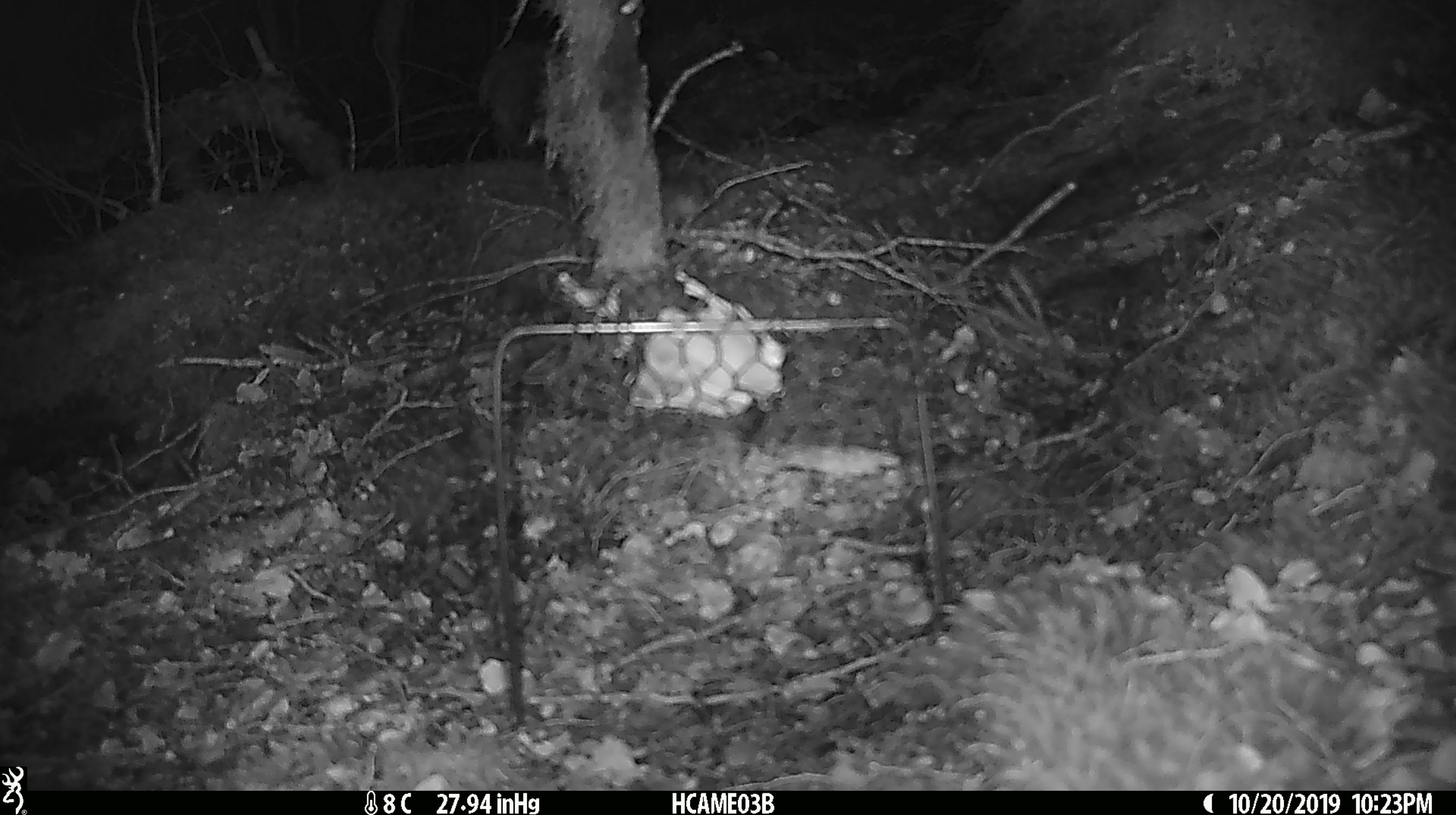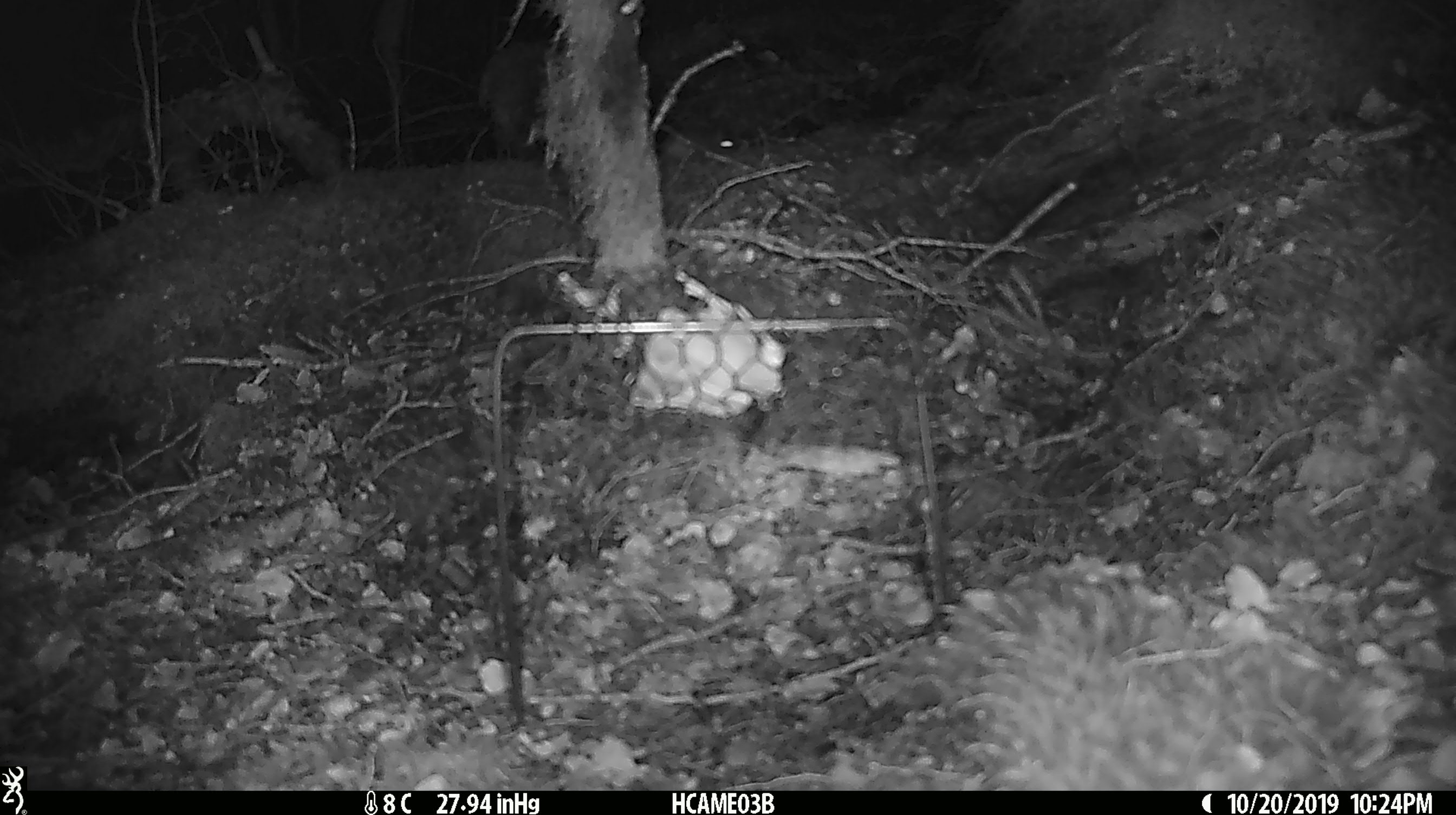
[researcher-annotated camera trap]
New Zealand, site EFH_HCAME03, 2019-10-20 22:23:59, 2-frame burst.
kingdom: Animalia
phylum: Chordata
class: Mammalia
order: Rodentia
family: Muridae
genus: Mus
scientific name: Mus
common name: mouse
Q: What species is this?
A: Mouse (Mus).